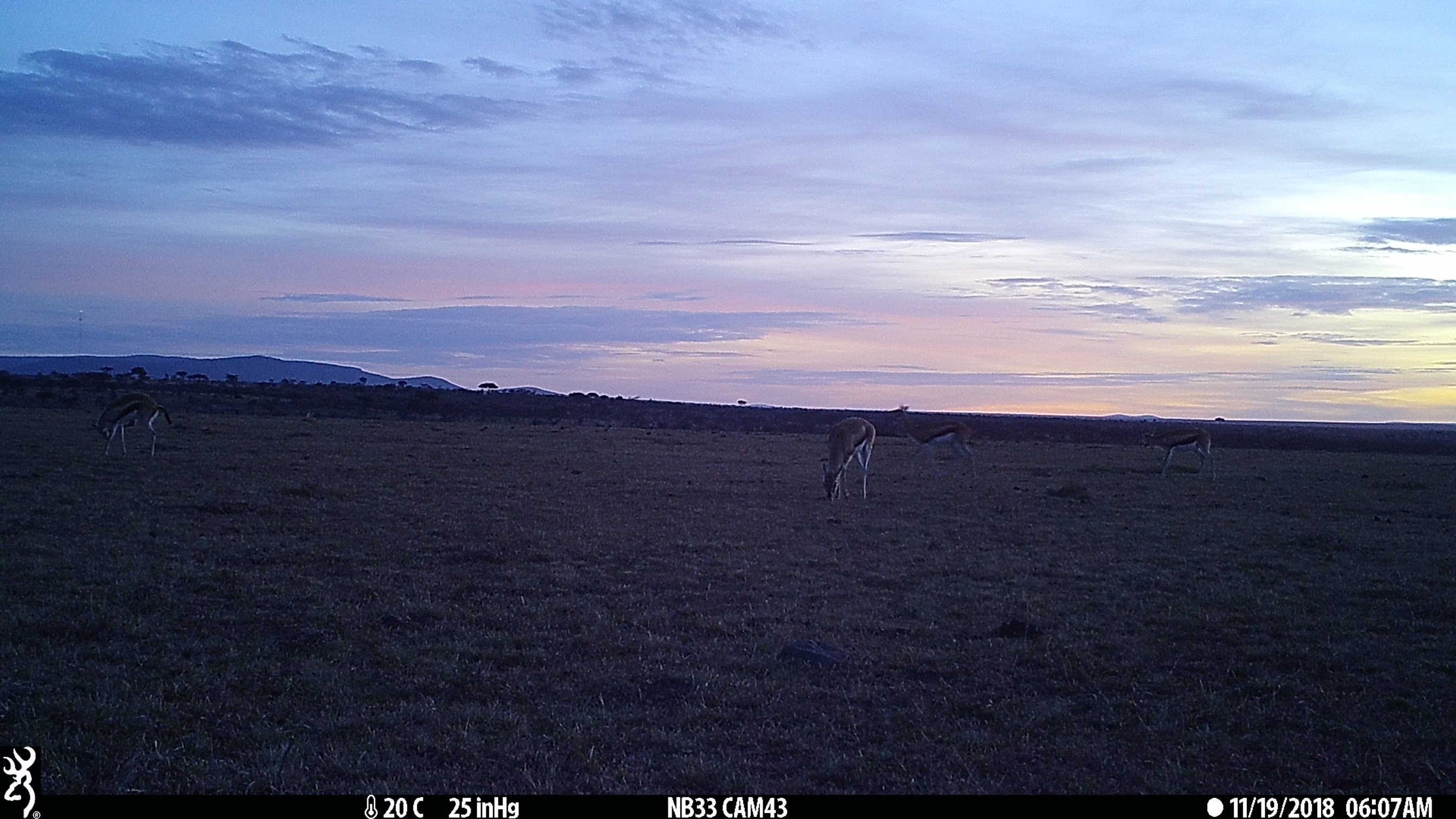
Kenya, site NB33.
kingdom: Animalia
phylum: Chordata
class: Mammalia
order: Artiodactyla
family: Bovidae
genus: Eudorcas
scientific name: Eudorcas thomsonii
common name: thomon's gazelle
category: gazelle thomsons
Gazelle thomsons (thomon's gazelle) (Eudorcas thomsonii).